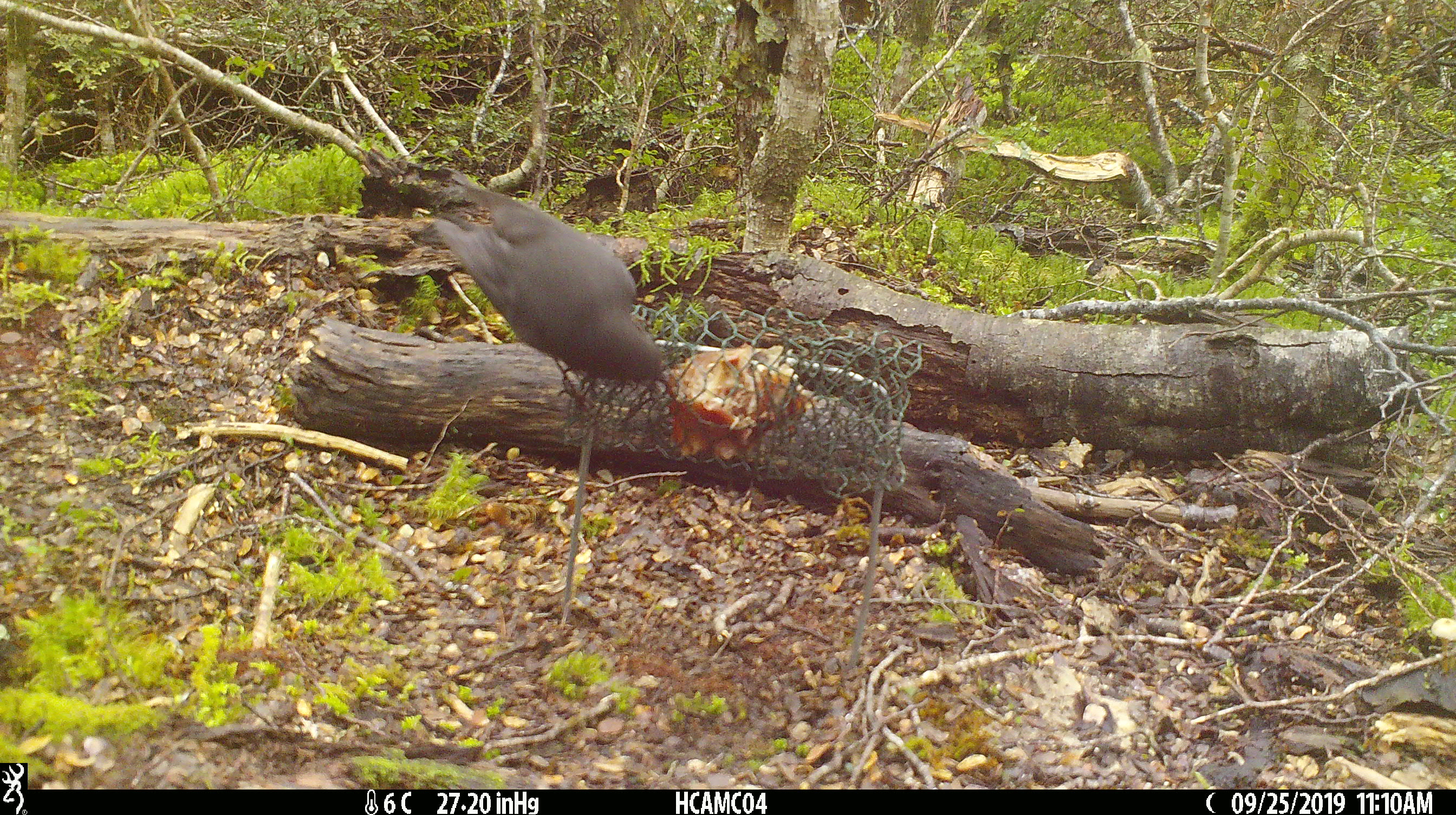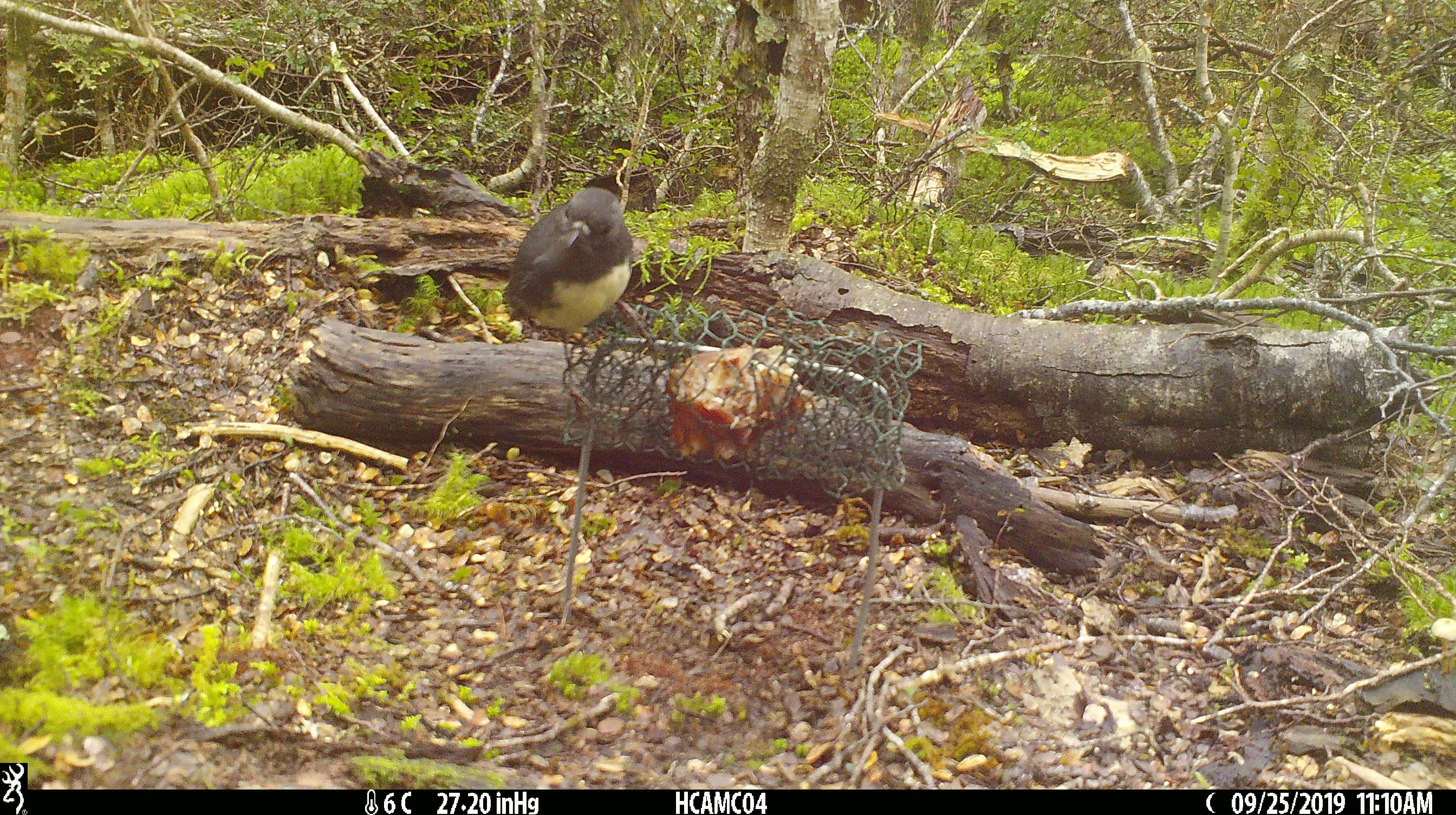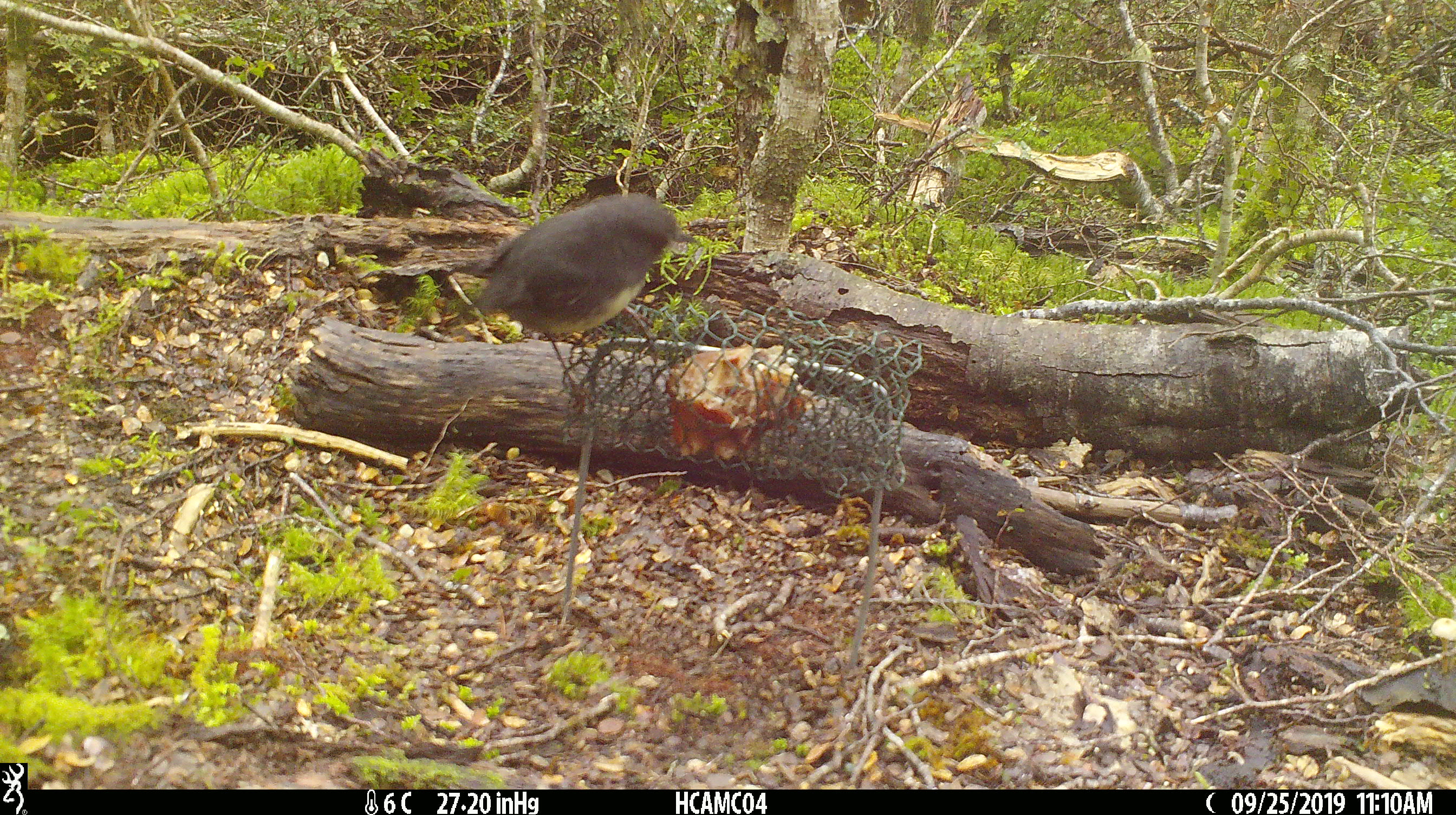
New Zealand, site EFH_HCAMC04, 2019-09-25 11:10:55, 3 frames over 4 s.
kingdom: Animalia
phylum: Chordata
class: Aves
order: Passeriformes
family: Petroicidae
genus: Petroica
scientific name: Petroica australis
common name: new zealand robin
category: robin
Robin (new zealand robin) (Petroica australis).